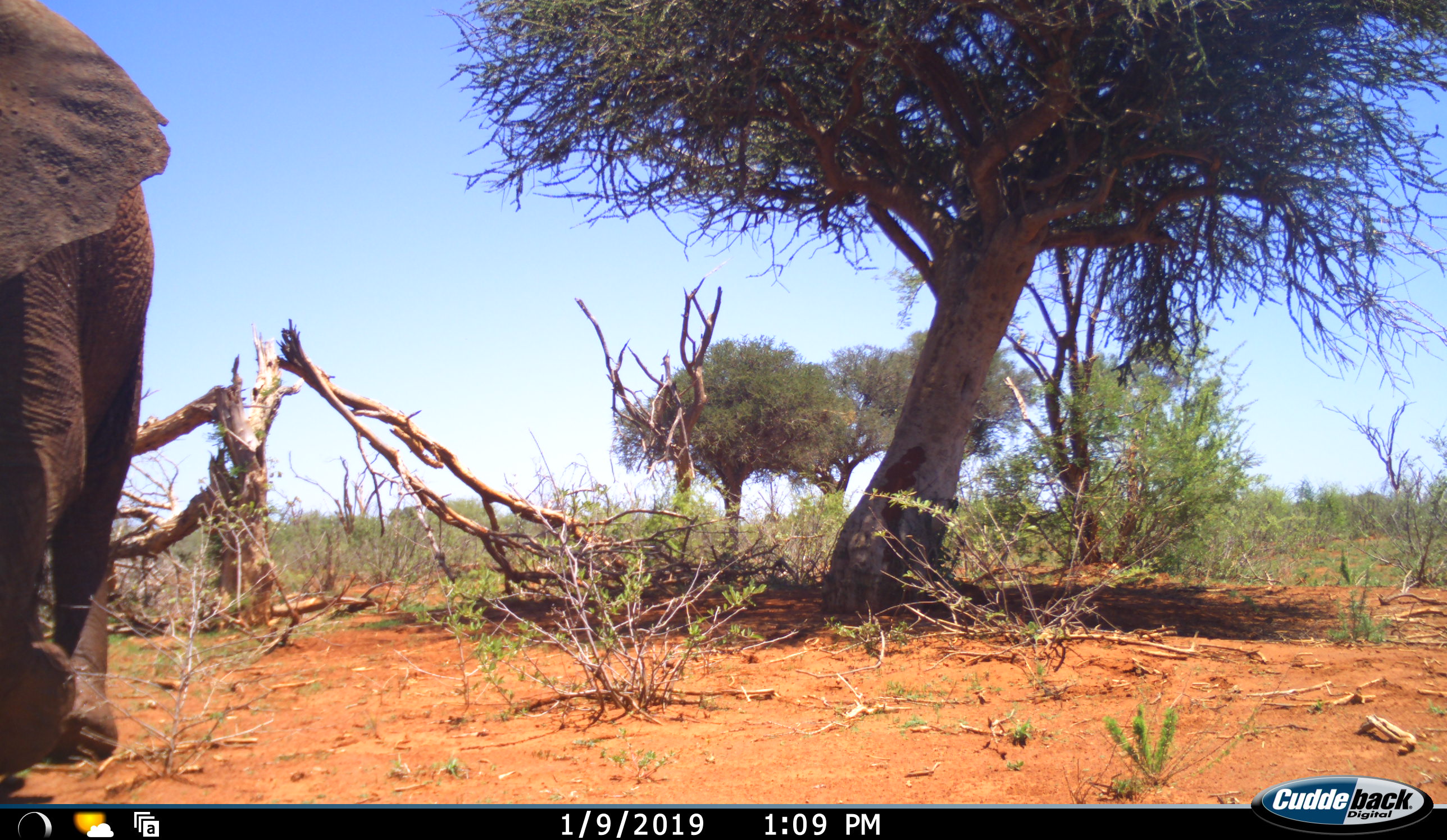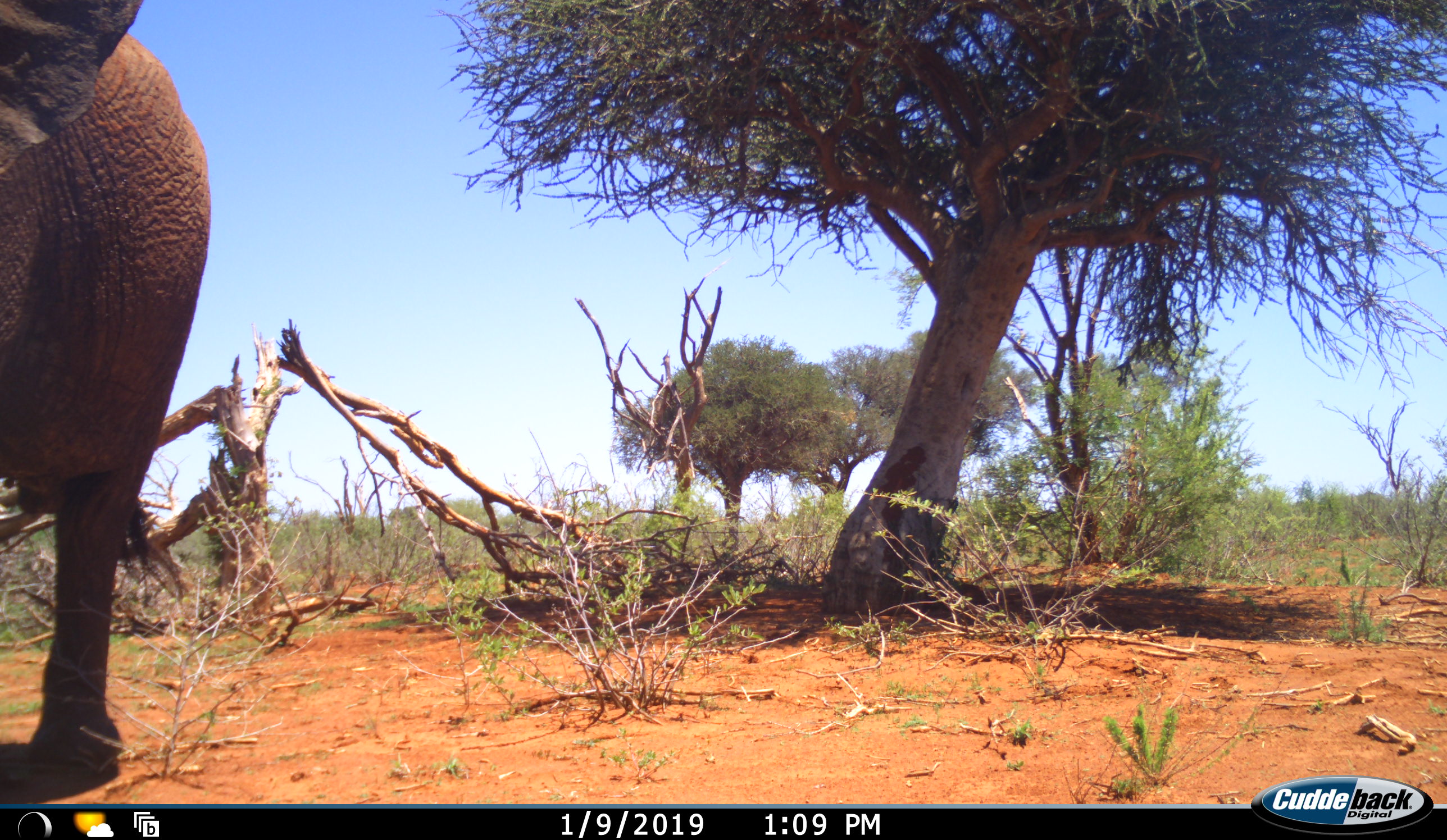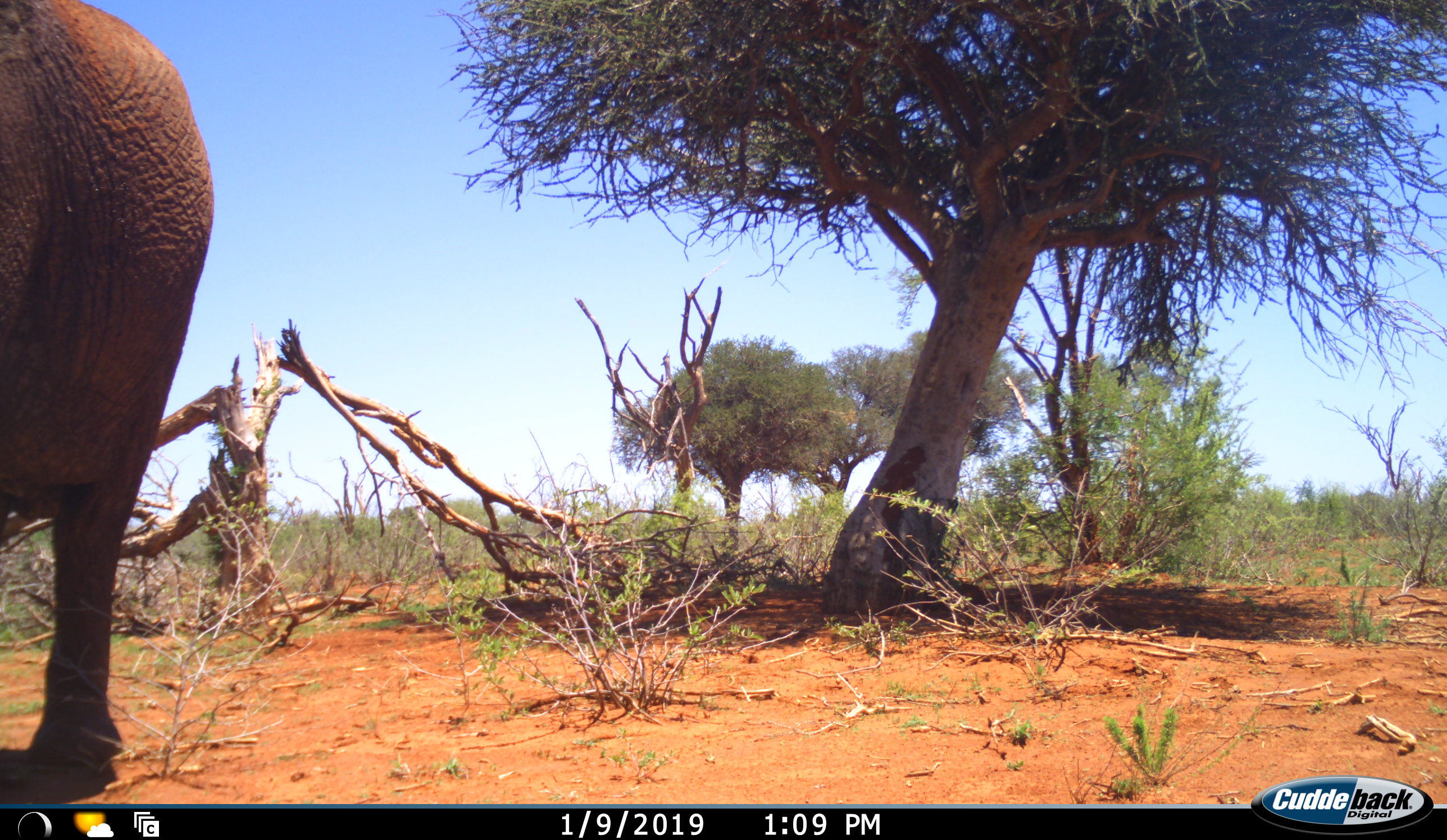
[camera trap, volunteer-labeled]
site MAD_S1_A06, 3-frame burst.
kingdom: Animalia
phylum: Chordata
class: Mammalia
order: Proboscidea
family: Elephantidae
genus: Loxodonta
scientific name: Loxodonta africana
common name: african bush elephant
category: elephant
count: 1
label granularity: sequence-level